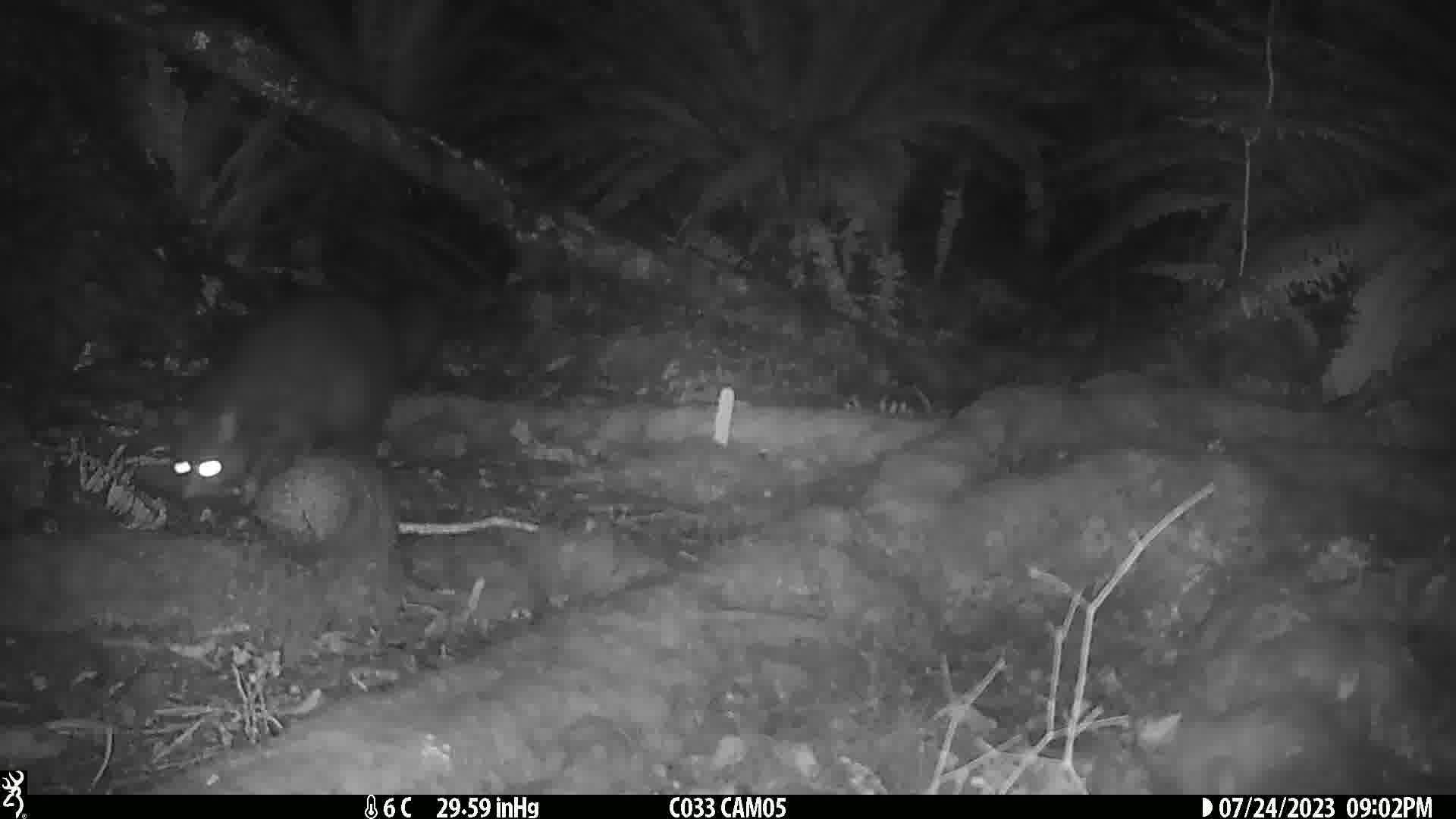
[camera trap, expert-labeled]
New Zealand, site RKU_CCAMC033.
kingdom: Animalia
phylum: Chordata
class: Mammalia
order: Diprotodontia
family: Phalangeridae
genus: Trichosurus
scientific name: Trichosurus vulpecula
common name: common brushtail possum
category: possum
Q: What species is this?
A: Possum (common brushtail possum) (Trichosurus vulpecula).